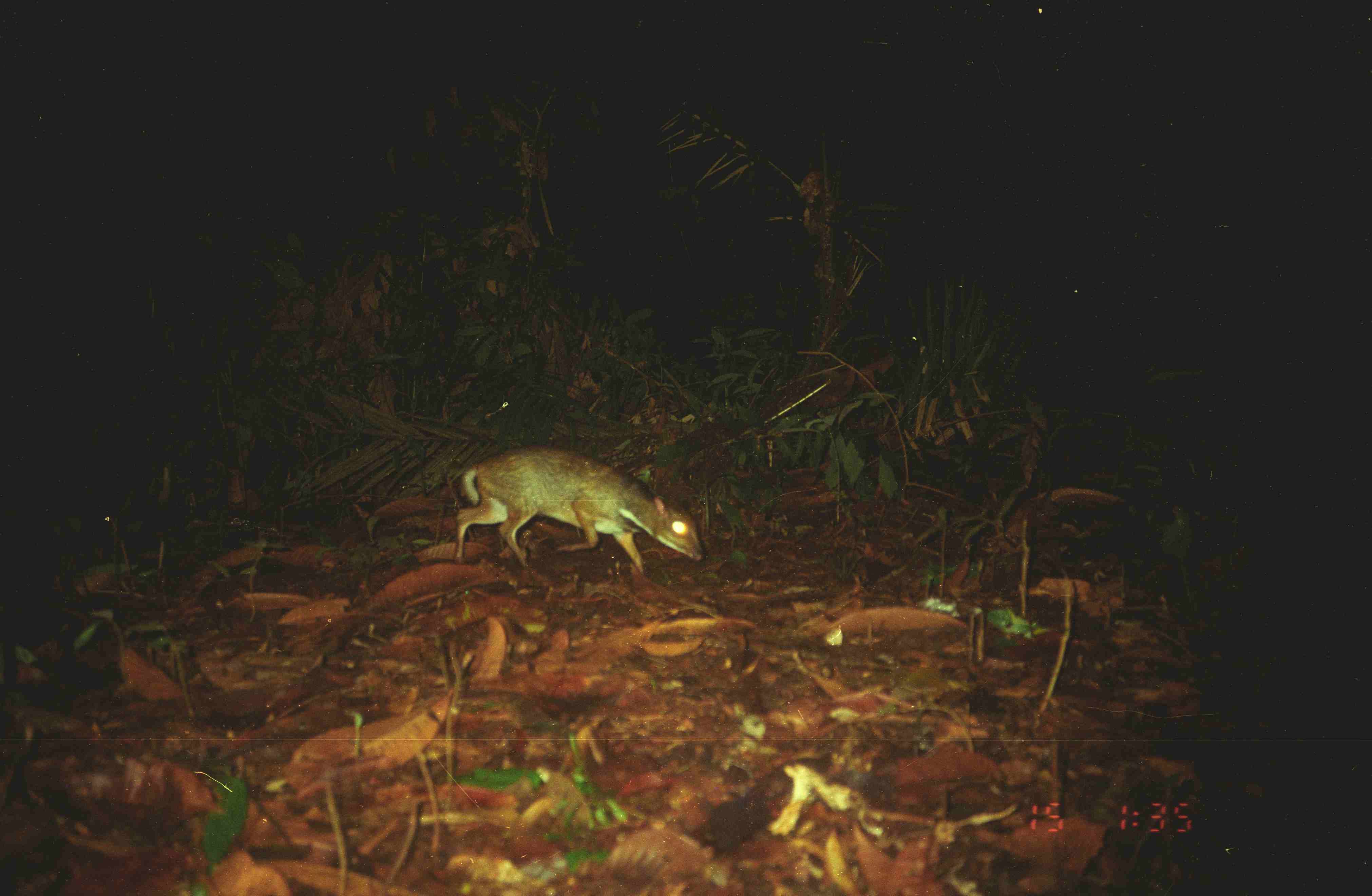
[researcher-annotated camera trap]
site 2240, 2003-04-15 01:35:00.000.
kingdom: Animalia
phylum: Chordata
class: Mammalia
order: Artiodactyla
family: Tragulidae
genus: Tragulus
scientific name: Tragulus napu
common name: greater oriental chevrotain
Tragulus napu (greater oriental chevrotain), count 1.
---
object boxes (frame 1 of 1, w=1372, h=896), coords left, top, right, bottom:
tragulus napu: 454, 447, 704, 575